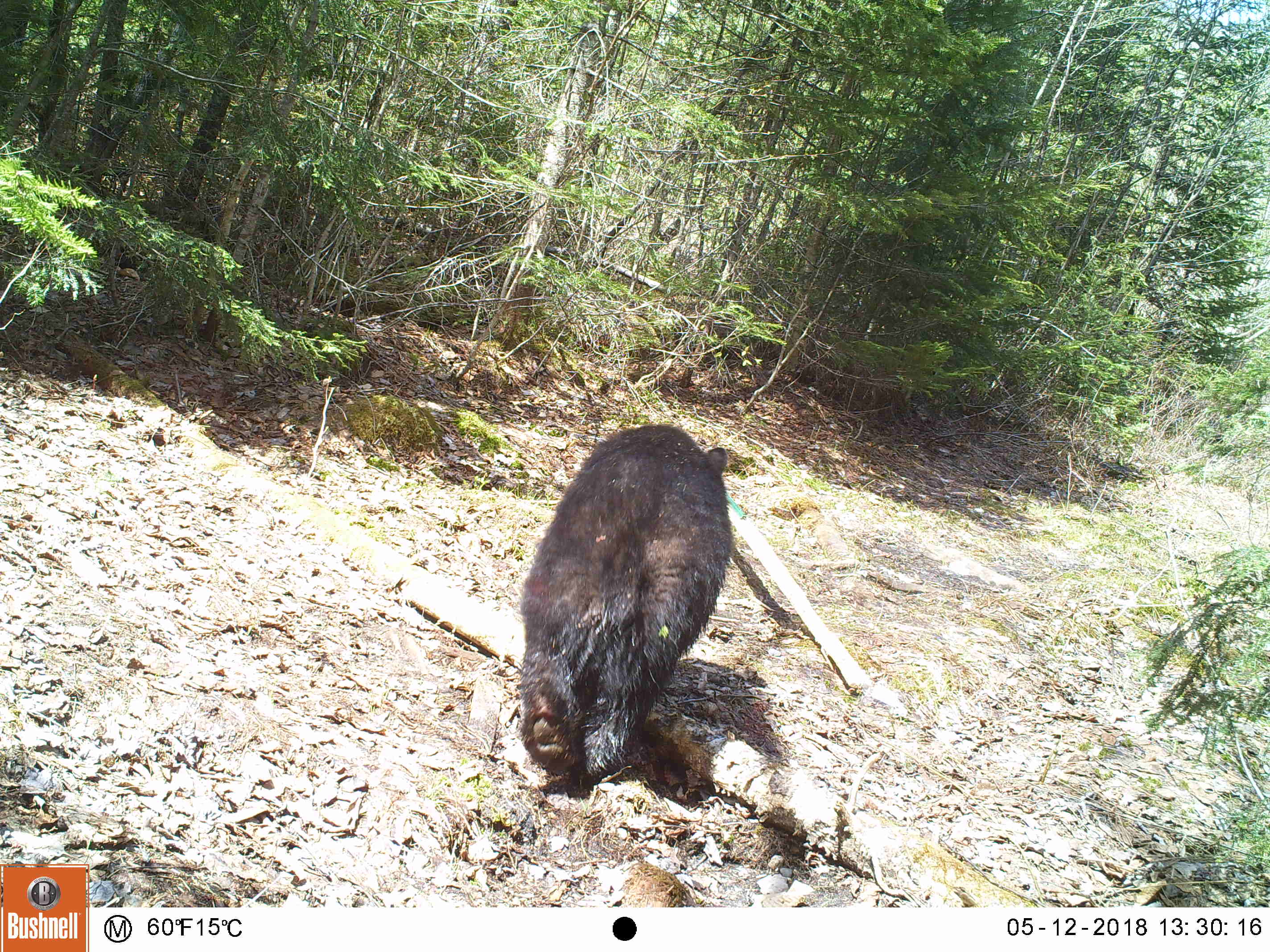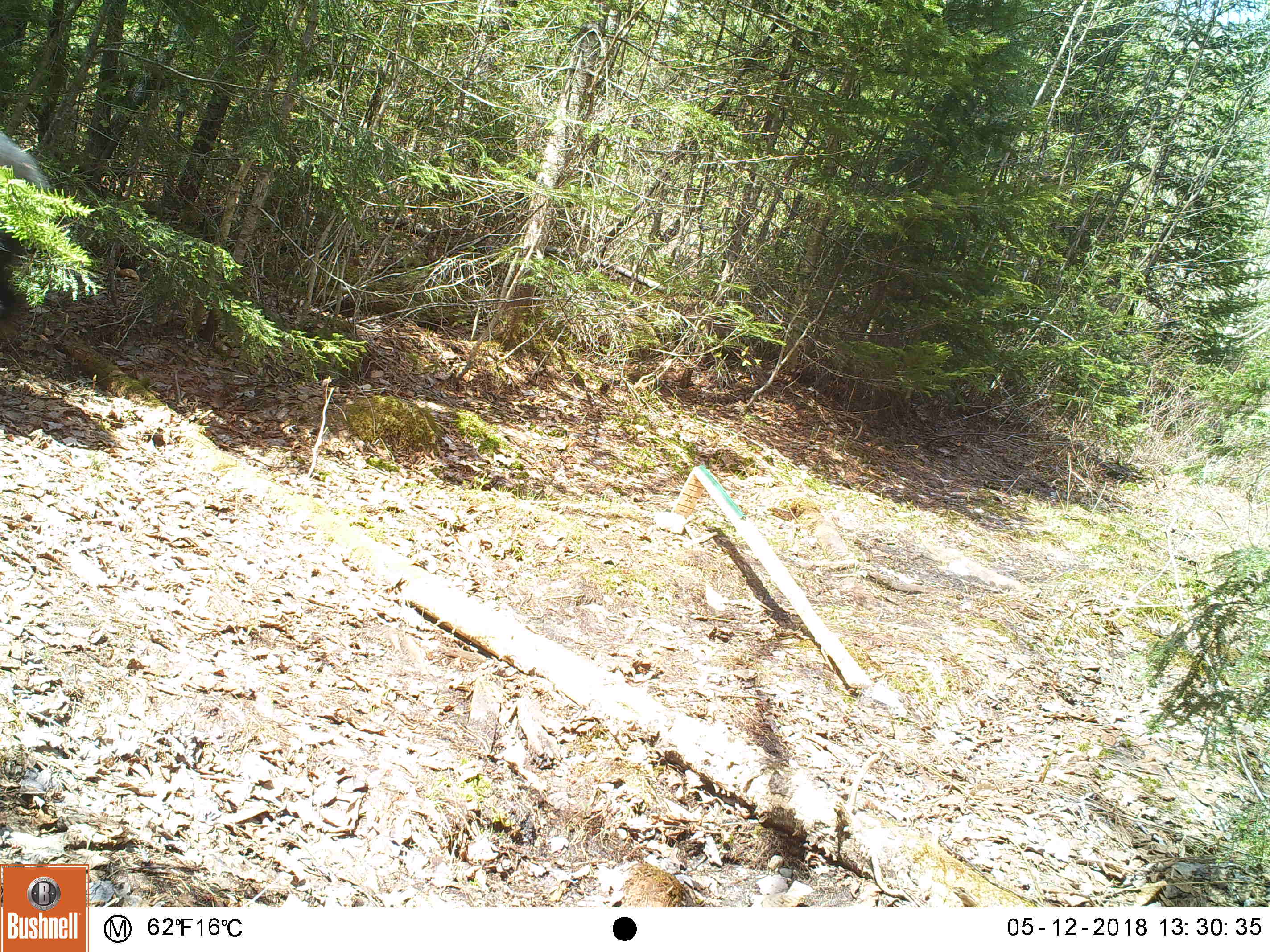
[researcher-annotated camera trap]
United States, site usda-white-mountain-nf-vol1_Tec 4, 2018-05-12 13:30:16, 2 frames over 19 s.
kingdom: Animalia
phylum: Chordata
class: Mammalia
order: Carnivora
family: Ursidae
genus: Ursus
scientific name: Ursus americanus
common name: black bear